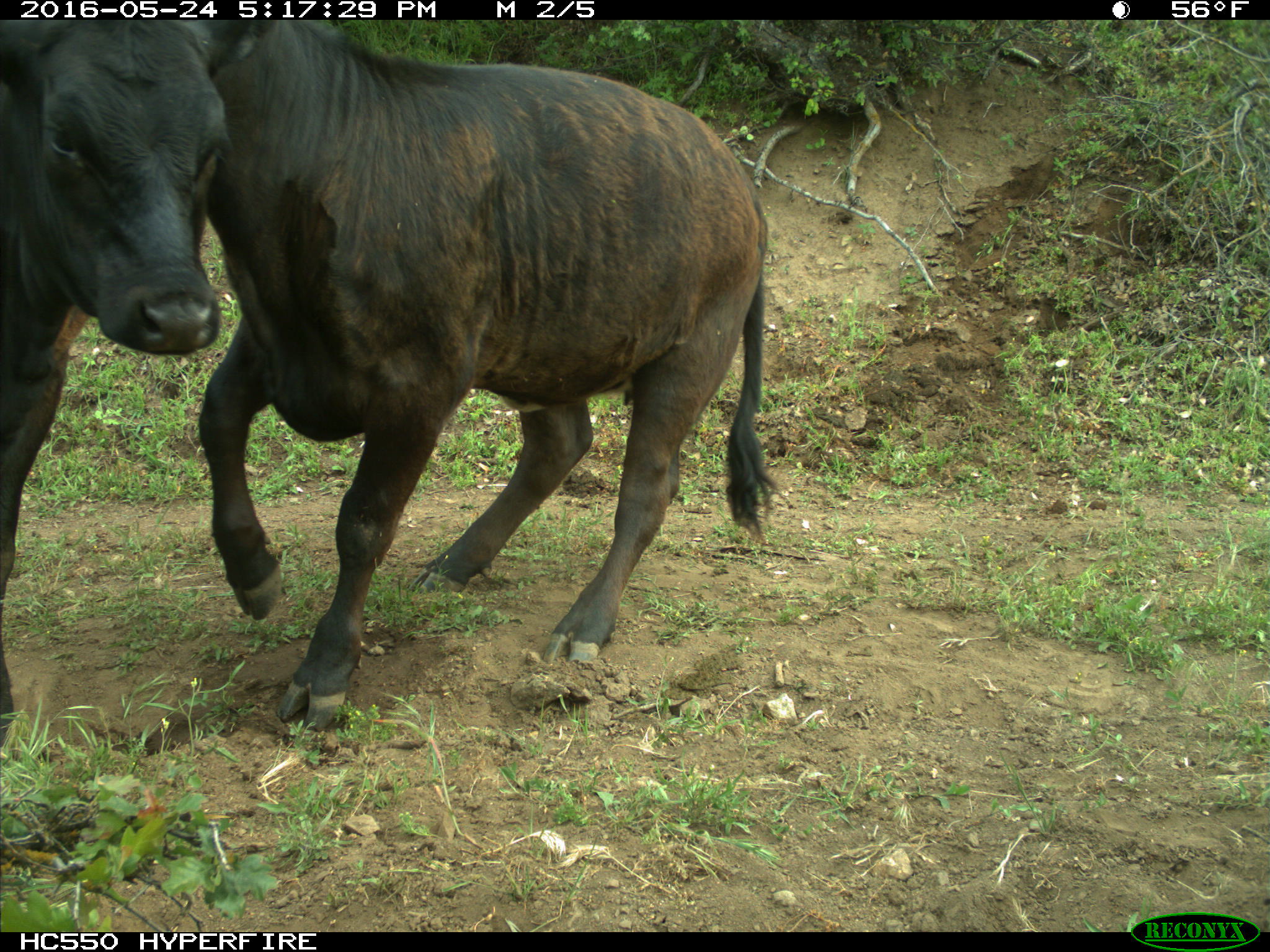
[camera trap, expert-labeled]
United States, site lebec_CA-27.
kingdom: Animalia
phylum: Chordata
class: Mammalia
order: Artiodactyla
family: Bovidae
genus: Bos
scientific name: Bos taurus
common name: domestic cow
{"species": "Bos taurus (domestic cow)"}